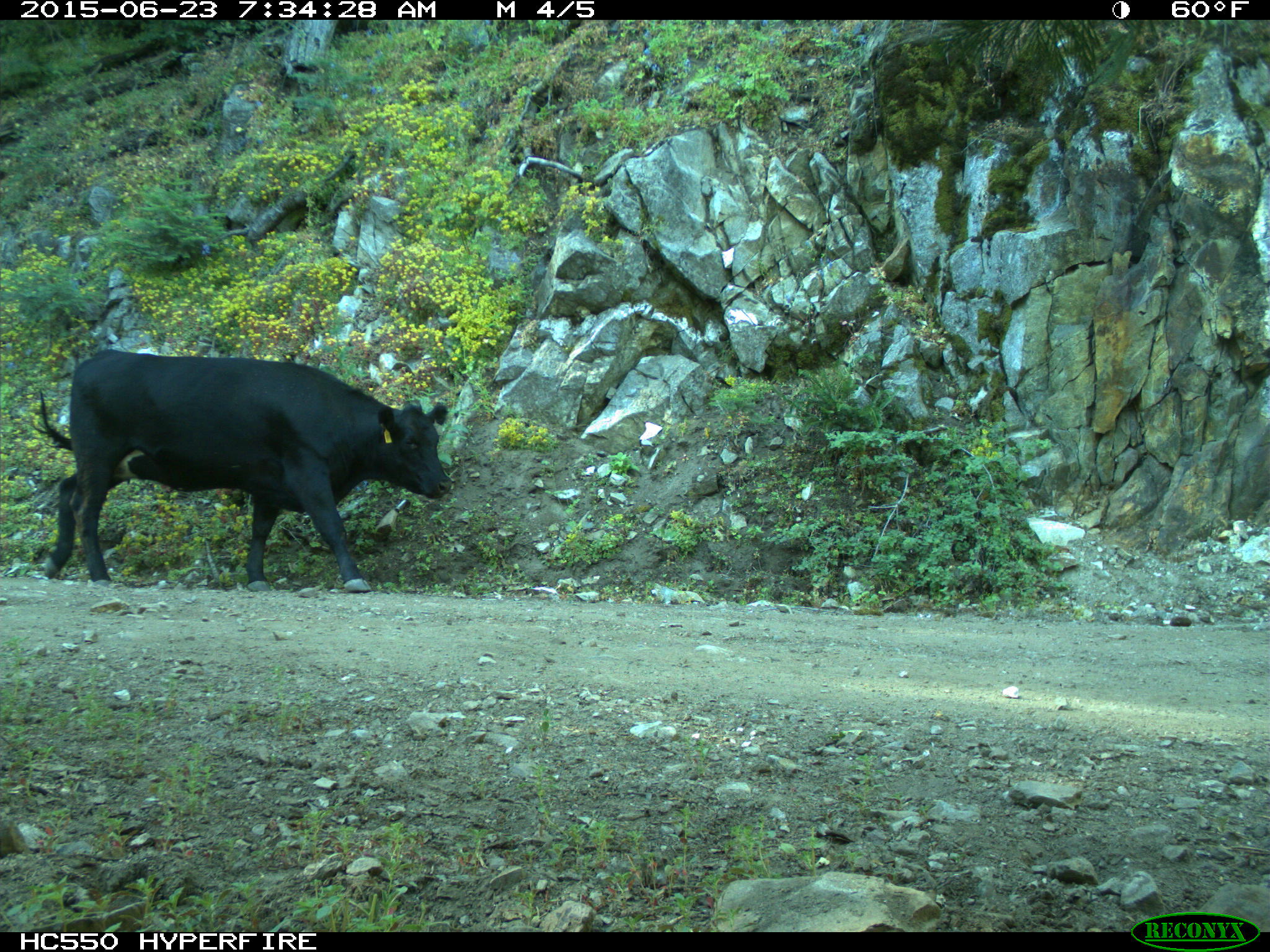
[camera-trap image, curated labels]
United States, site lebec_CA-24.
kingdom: Animalia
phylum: Chordata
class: Mammalia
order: Artiodactyla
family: Bovidae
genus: Bos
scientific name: Bos taurus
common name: domestic cow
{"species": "Bos taurus (domestic cow)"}